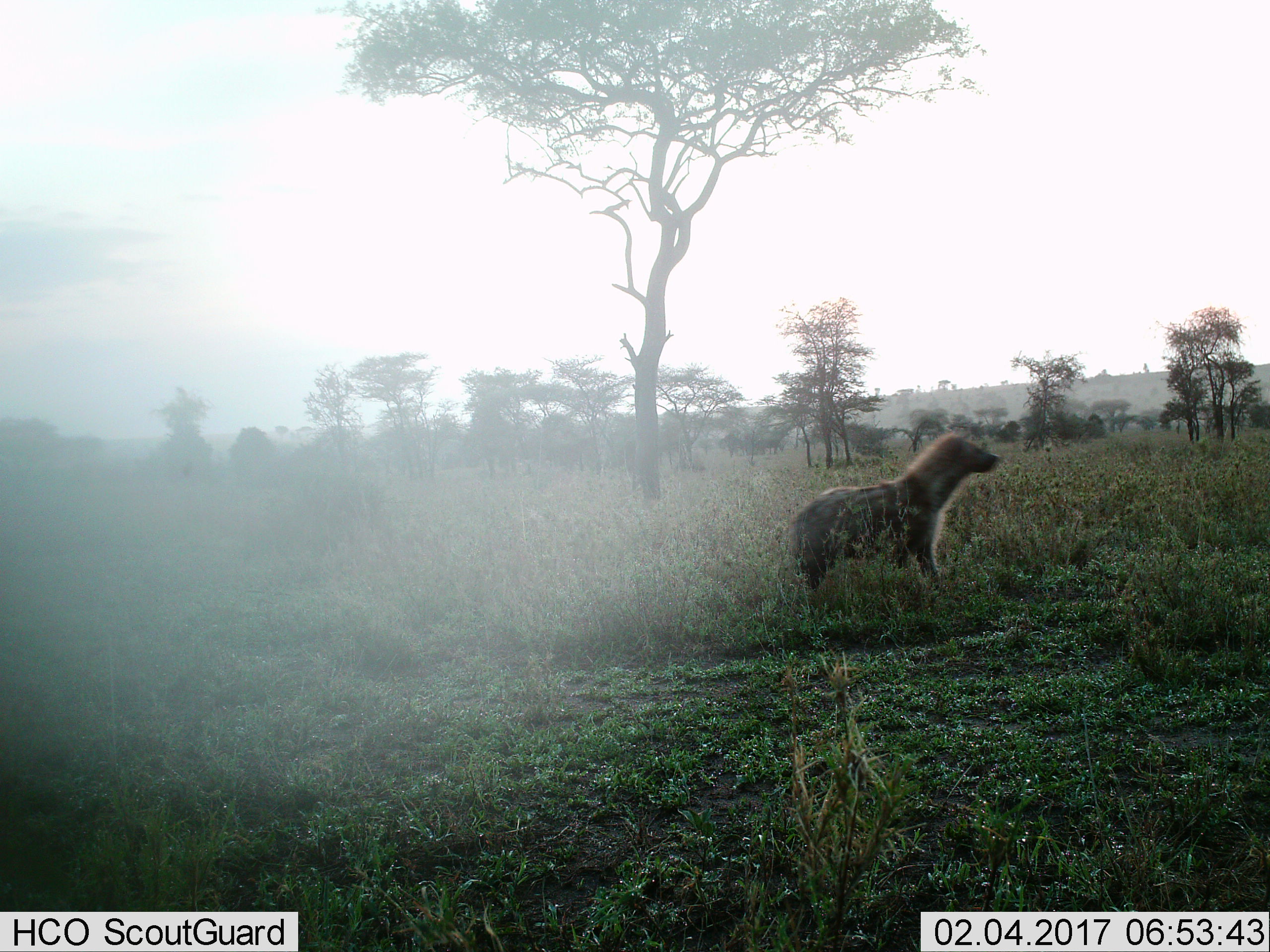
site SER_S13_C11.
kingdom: Animalia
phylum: Chordata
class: Mammalia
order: Carnivora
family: Hyaenidae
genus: Crocuta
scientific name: Crocuta crocuta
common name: spotted hyena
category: hyenaspotted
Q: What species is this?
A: Hyenaspotted (spotted hyena) (Crocuta crocuta).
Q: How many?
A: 1.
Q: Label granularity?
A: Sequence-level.